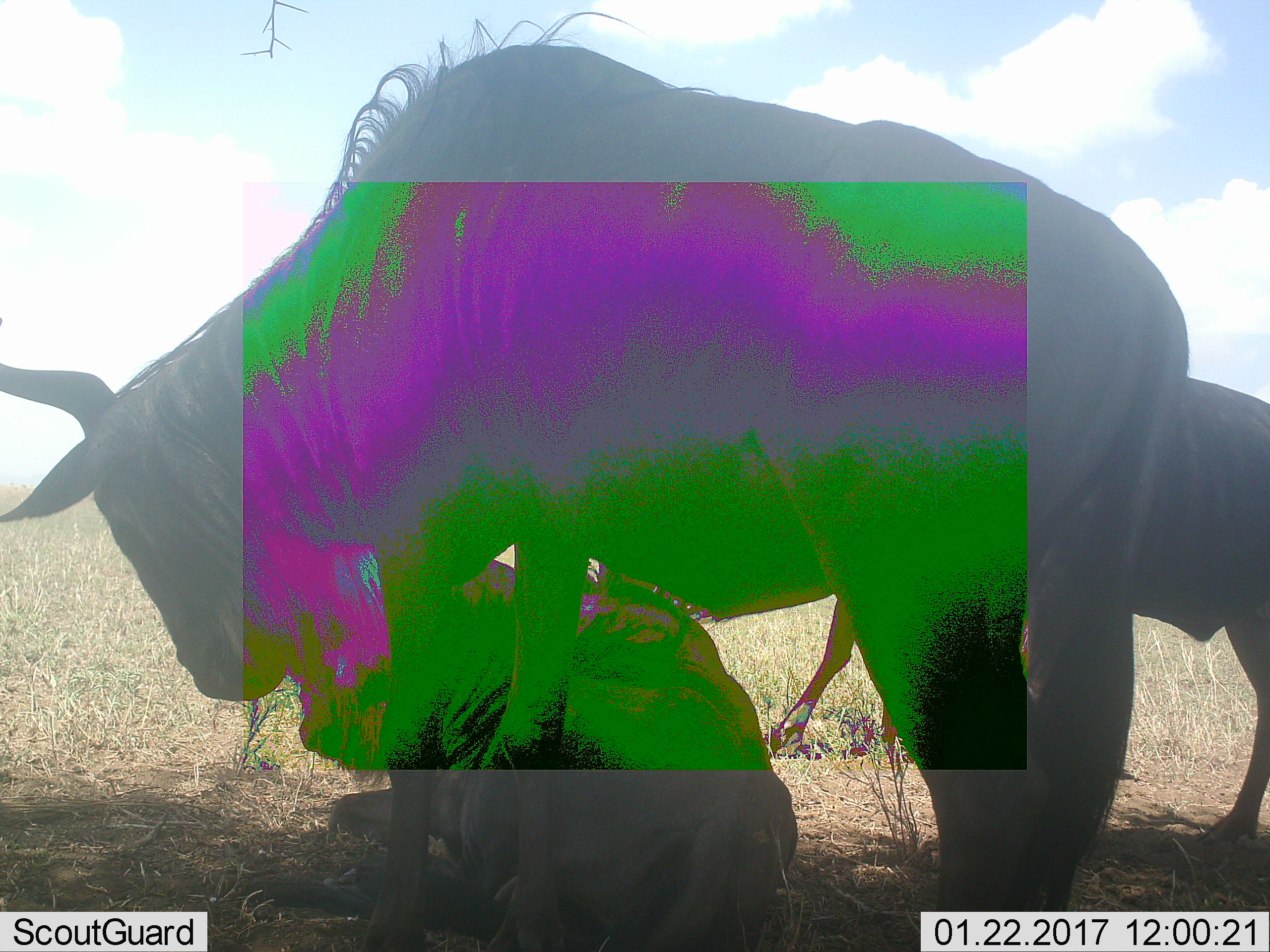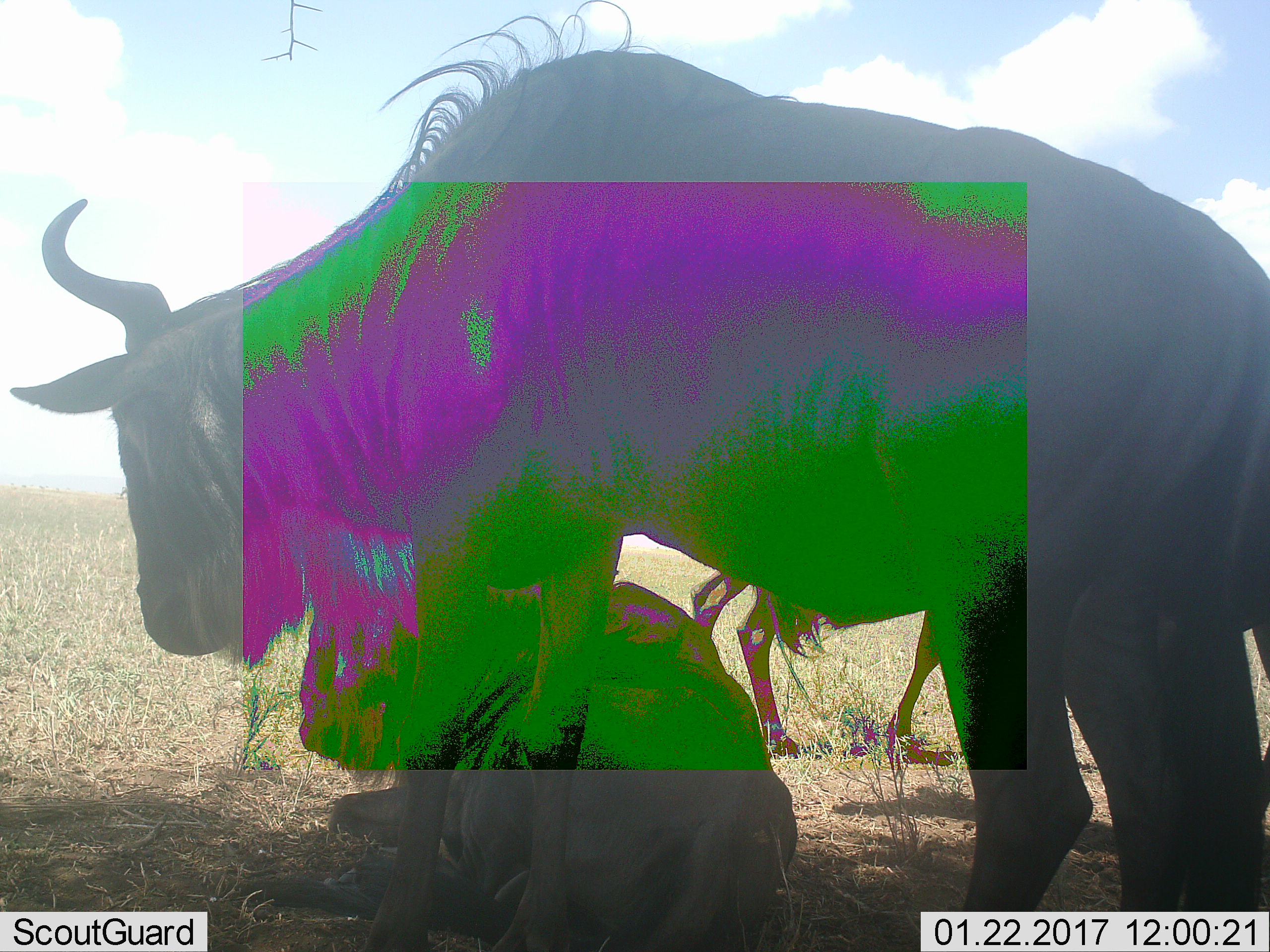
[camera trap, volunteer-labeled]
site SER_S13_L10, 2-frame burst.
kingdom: Animalia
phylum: Chordata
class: Mammalia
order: Artiodactyla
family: Bovidae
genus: Connochaetes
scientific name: Connochaetes taurinus taurinus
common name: blue wildebeest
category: wildebeestblue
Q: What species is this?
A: Wildebeestblue (blue wildebeest) (Connochaetes taurinus taurinus).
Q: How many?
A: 4.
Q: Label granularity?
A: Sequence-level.